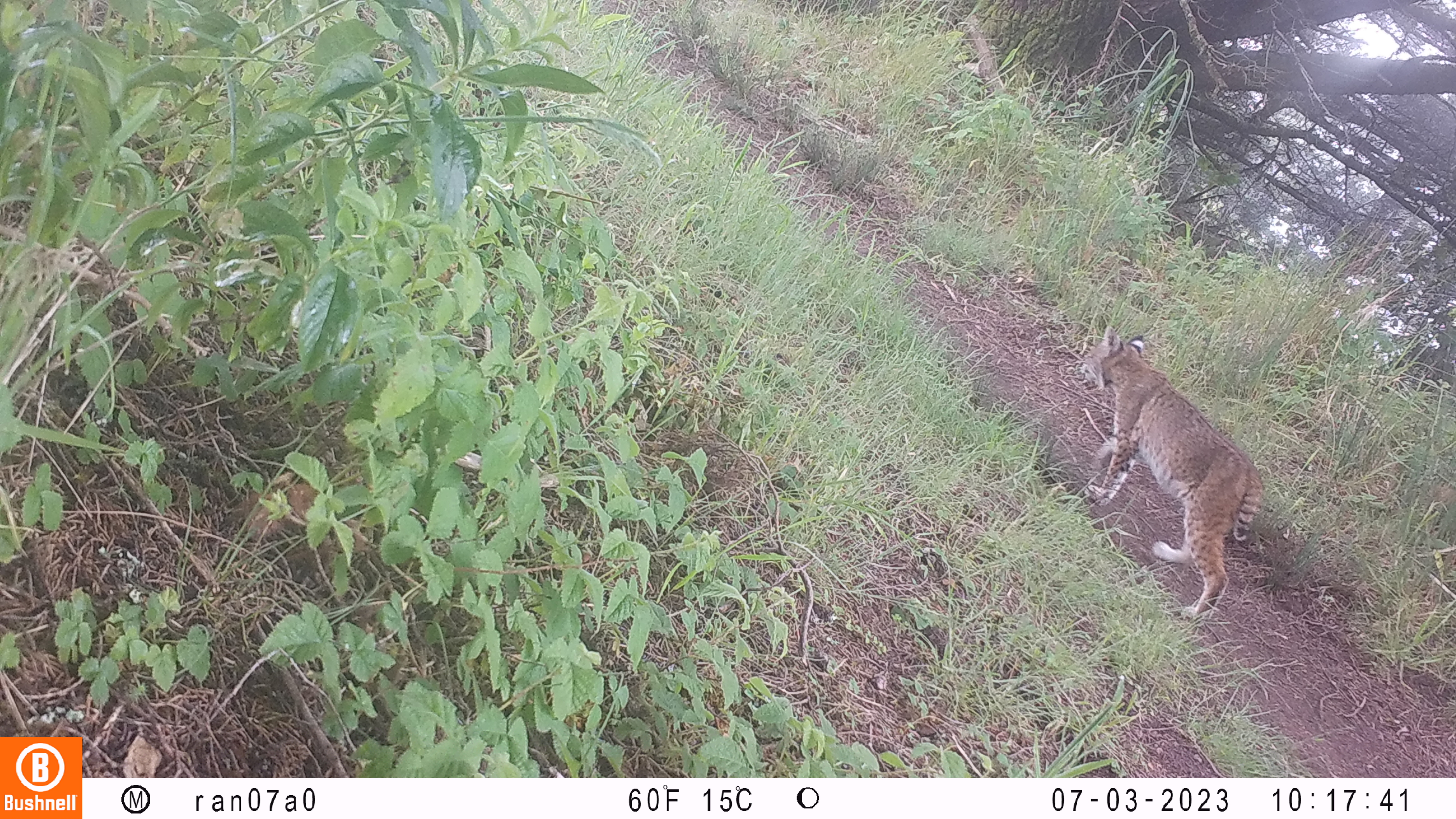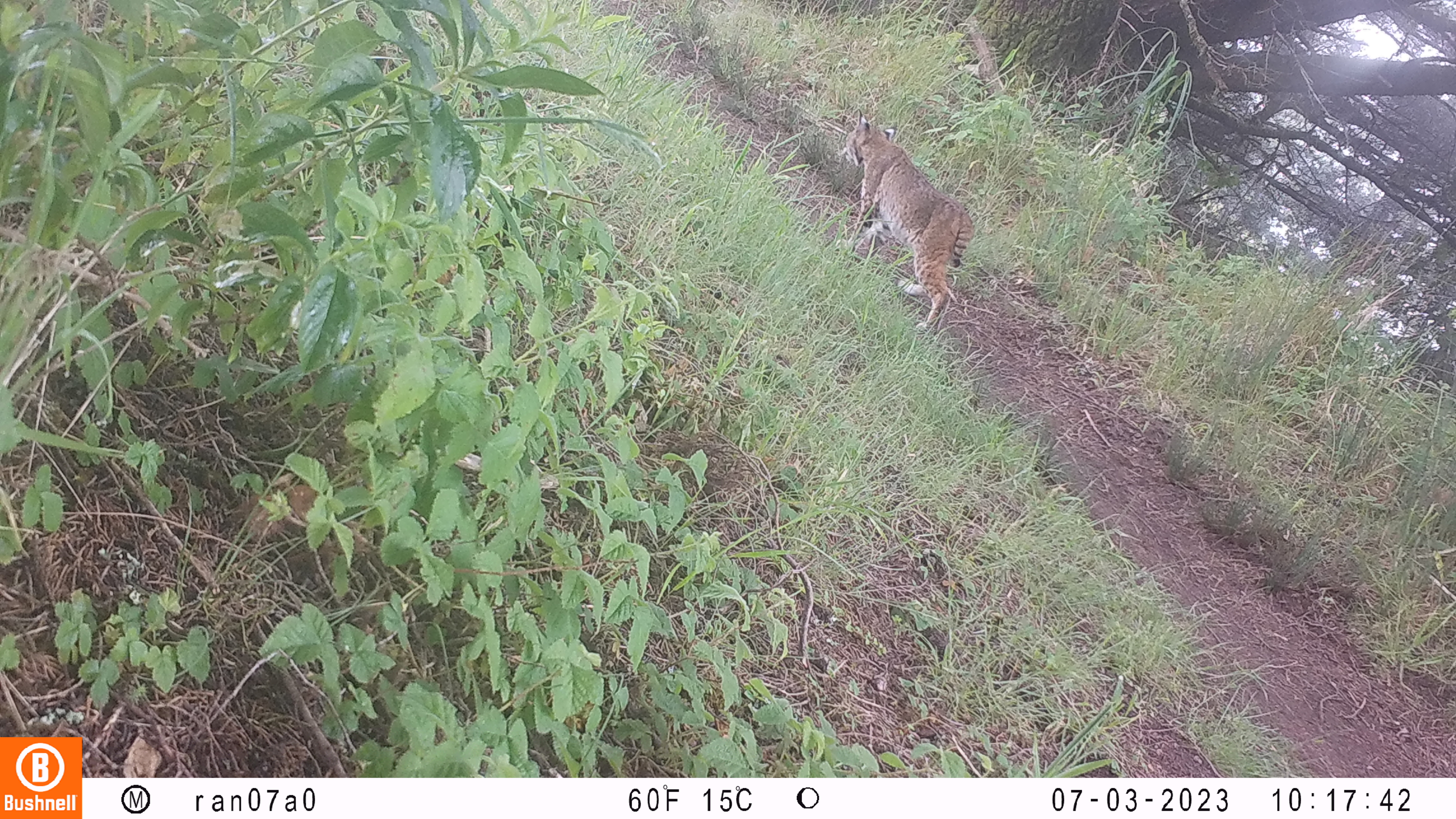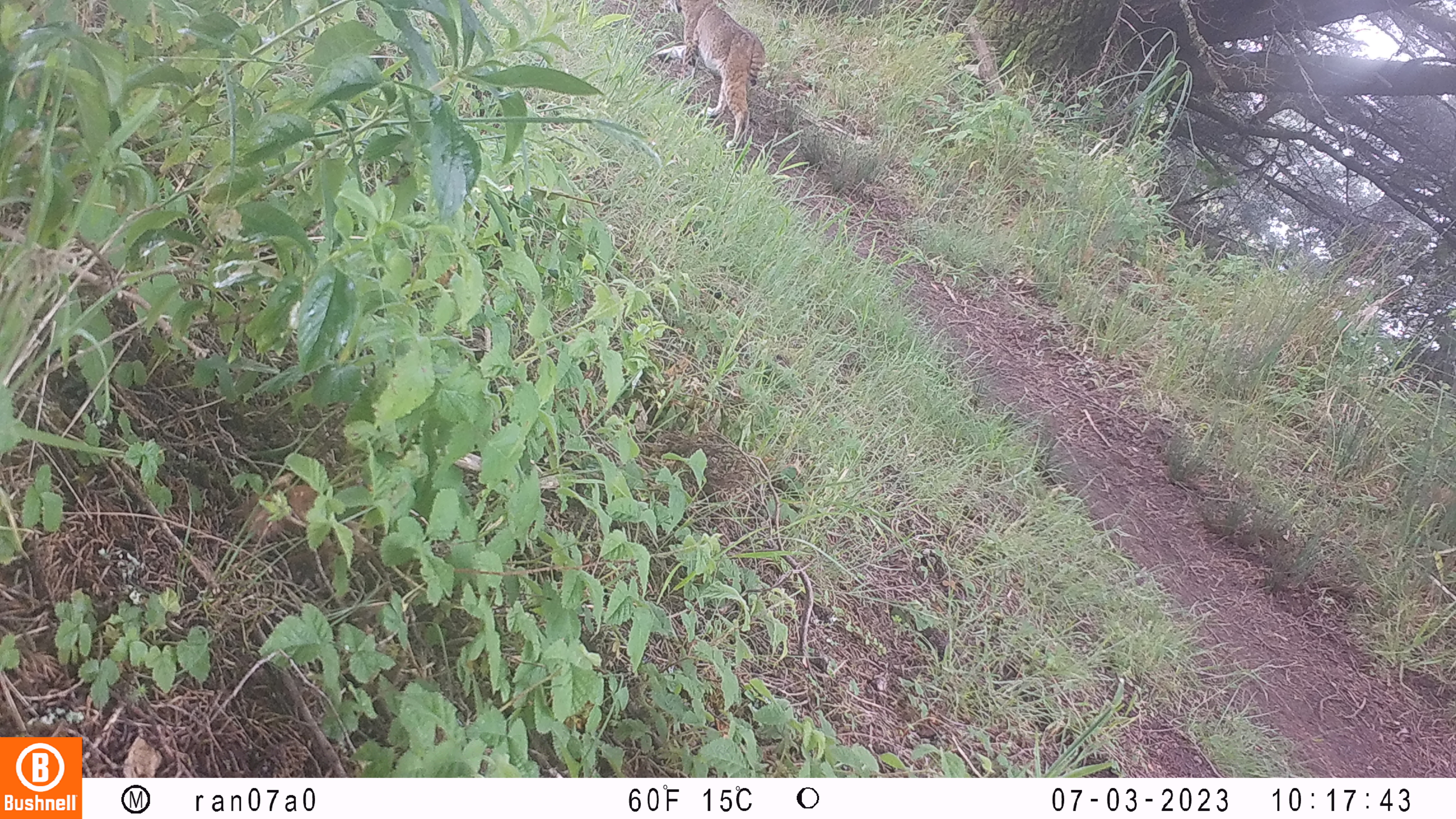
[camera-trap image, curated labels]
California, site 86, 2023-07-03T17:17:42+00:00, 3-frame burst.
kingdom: Animalia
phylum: Chordata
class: Mammalia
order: Carnivora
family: Felidae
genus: Lynx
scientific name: Lynx rufus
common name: bobcat